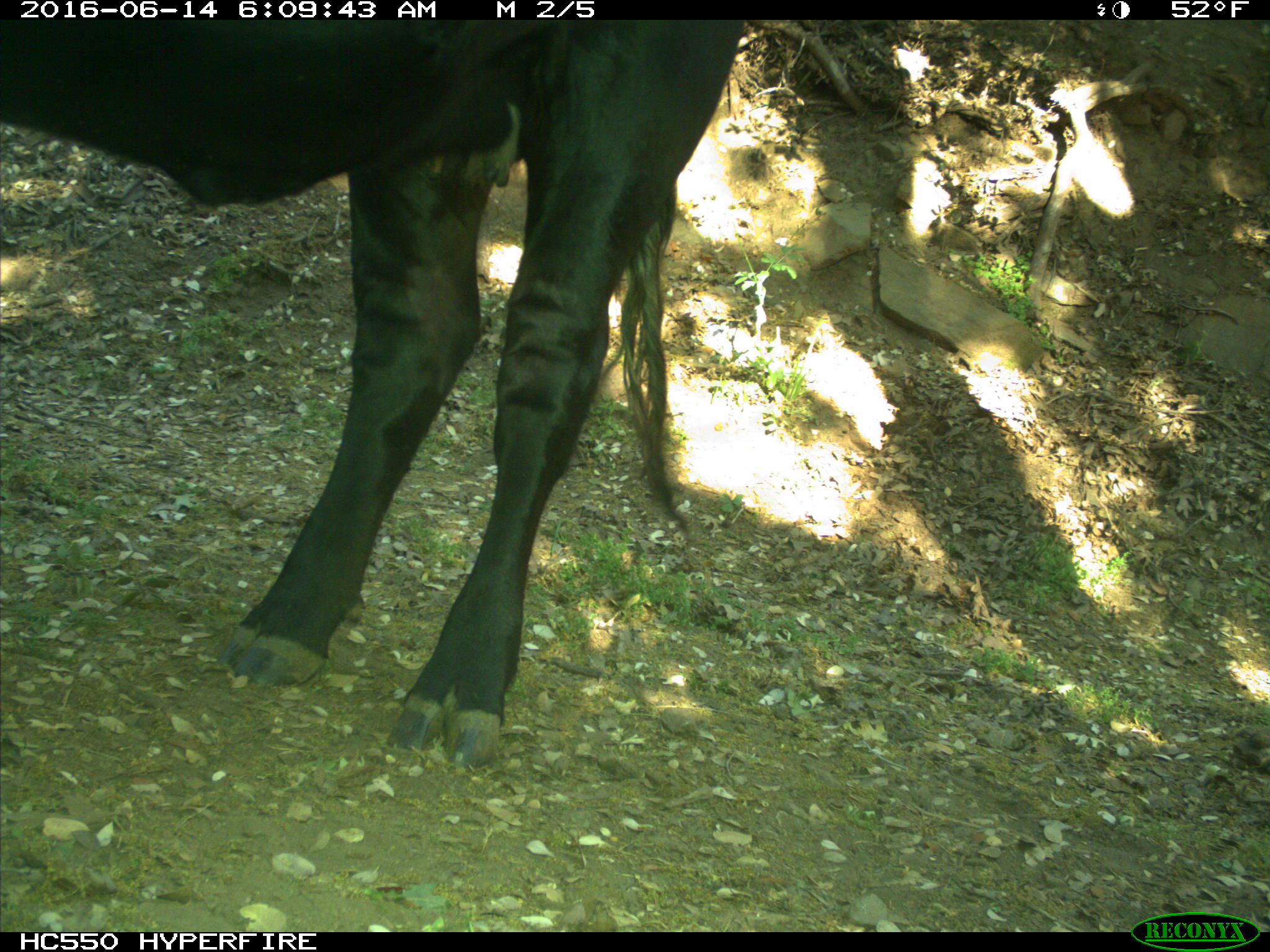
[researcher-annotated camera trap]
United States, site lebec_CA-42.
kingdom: Animalia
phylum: Chordata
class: Mammalia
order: Artiodactyla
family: Bovidae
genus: Bos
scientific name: Bos taurus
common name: domestic cow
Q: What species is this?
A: Bos taurus (domestic cow).